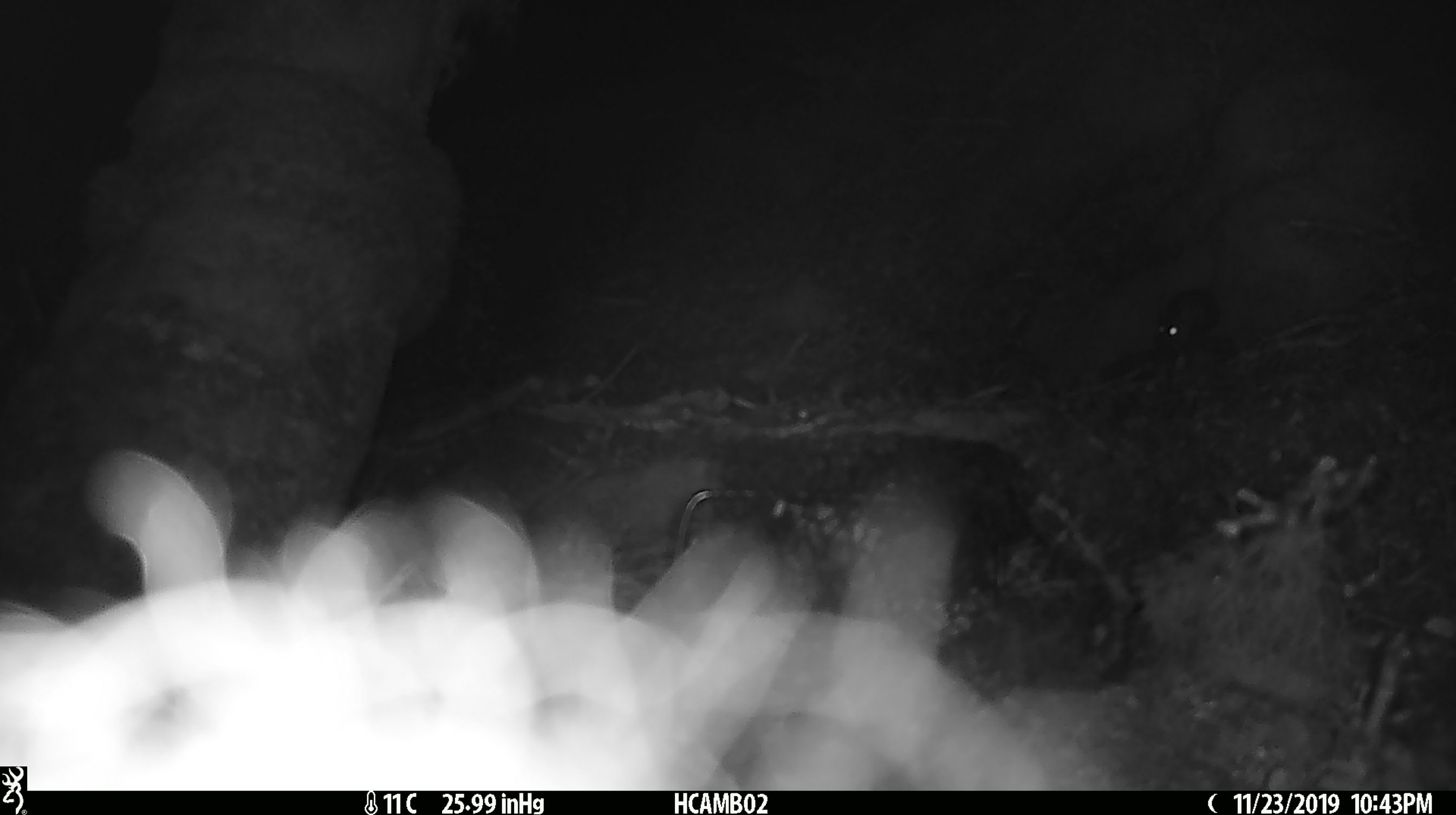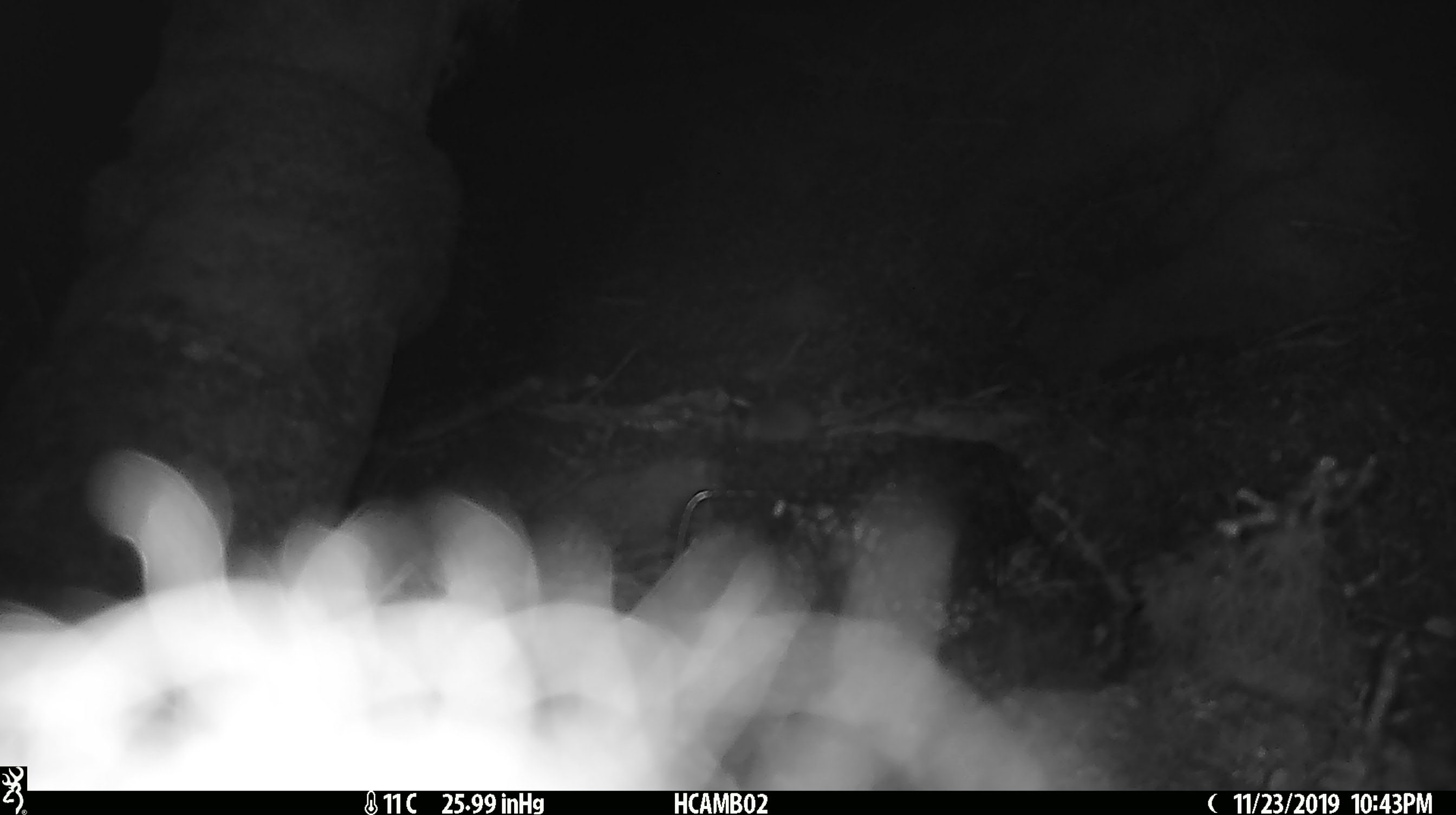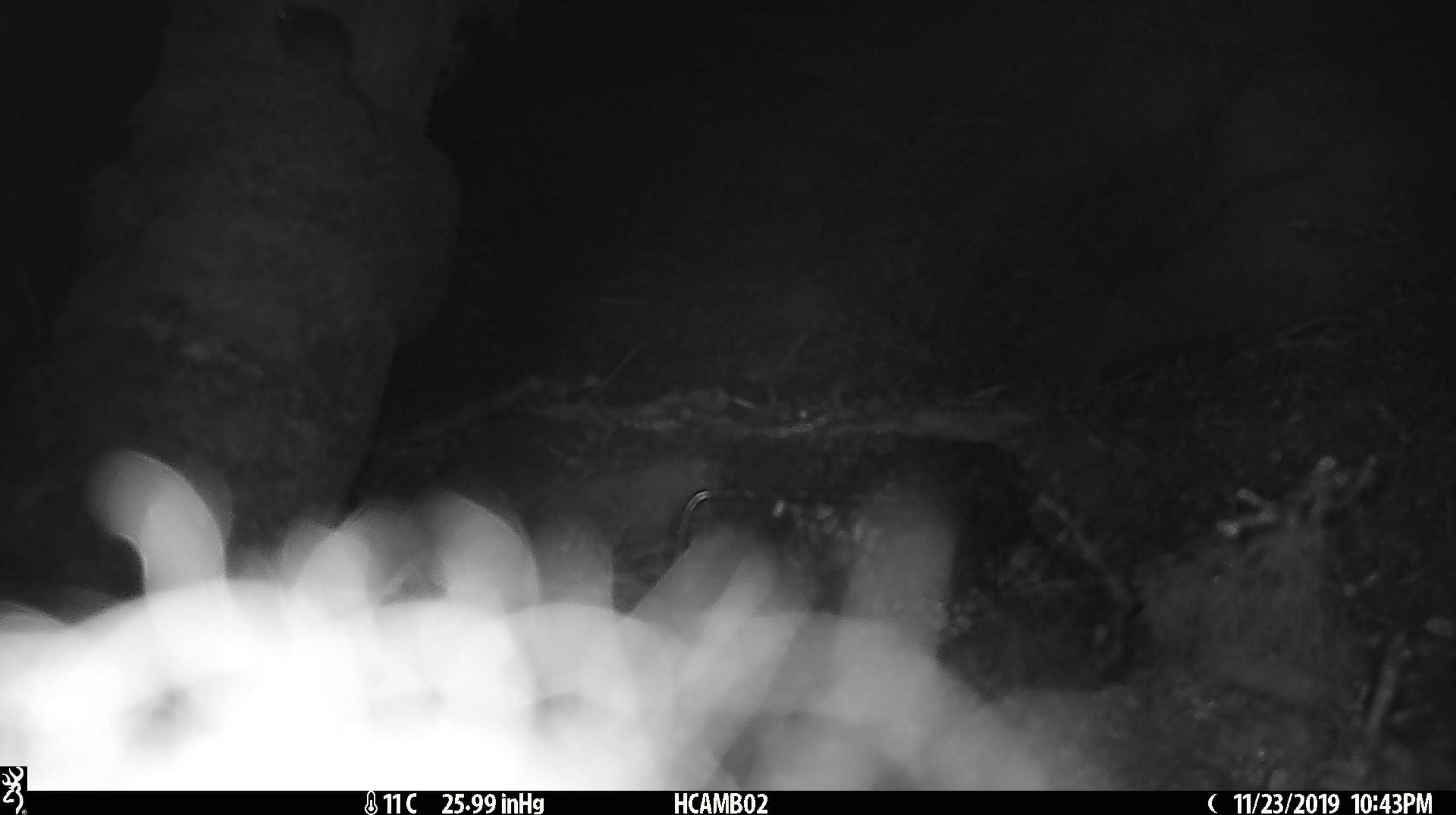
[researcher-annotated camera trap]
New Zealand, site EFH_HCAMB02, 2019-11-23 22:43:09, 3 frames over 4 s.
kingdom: Animalia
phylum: Chordata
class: Mammalia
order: Rodentia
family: Muridae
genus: Mus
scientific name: Mus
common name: mouse